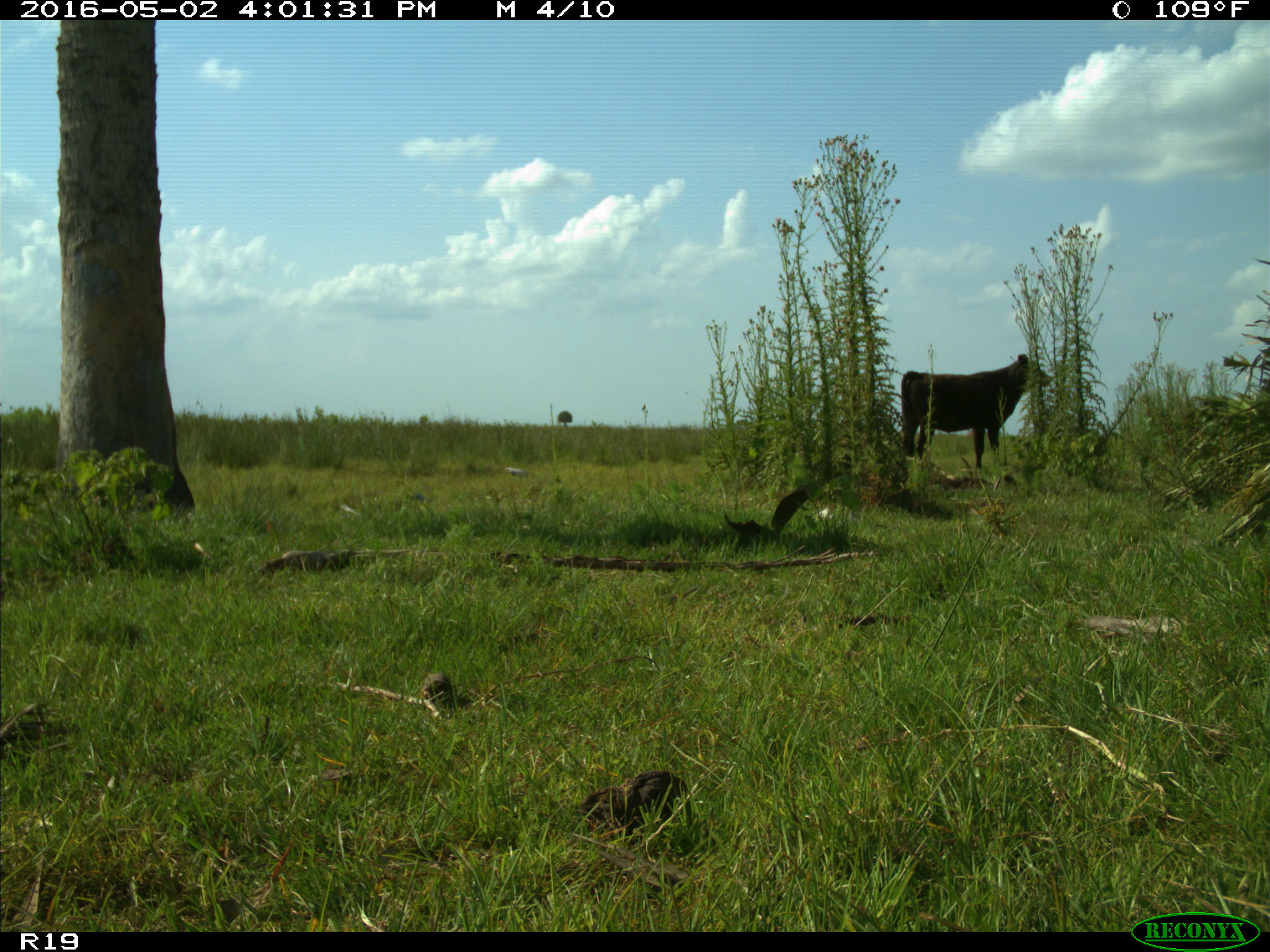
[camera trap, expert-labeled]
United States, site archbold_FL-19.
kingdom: Animalia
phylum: Chordata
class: Mammalia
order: Artiodactyla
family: Bovidae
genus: Bos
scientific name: Bos taurus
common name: domestic cow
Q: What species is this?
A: Bos taurus (domestic cow).